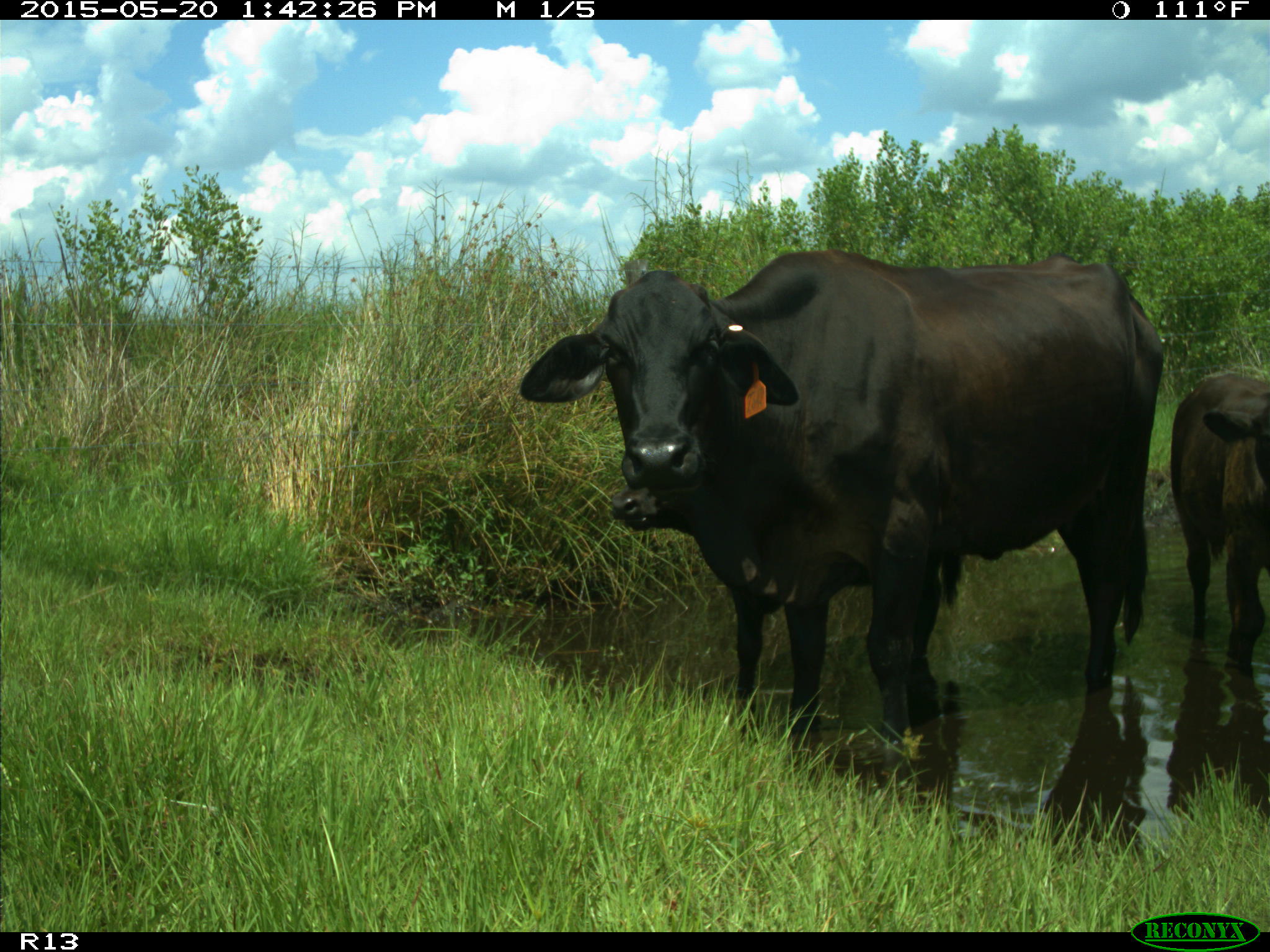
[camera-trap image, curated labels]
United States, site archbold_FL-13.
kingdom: Animalia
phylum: Chordata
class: Mammalia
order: Artiodactyla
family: Bovidae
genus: Bos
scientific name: Bos taurus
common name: domestic cow